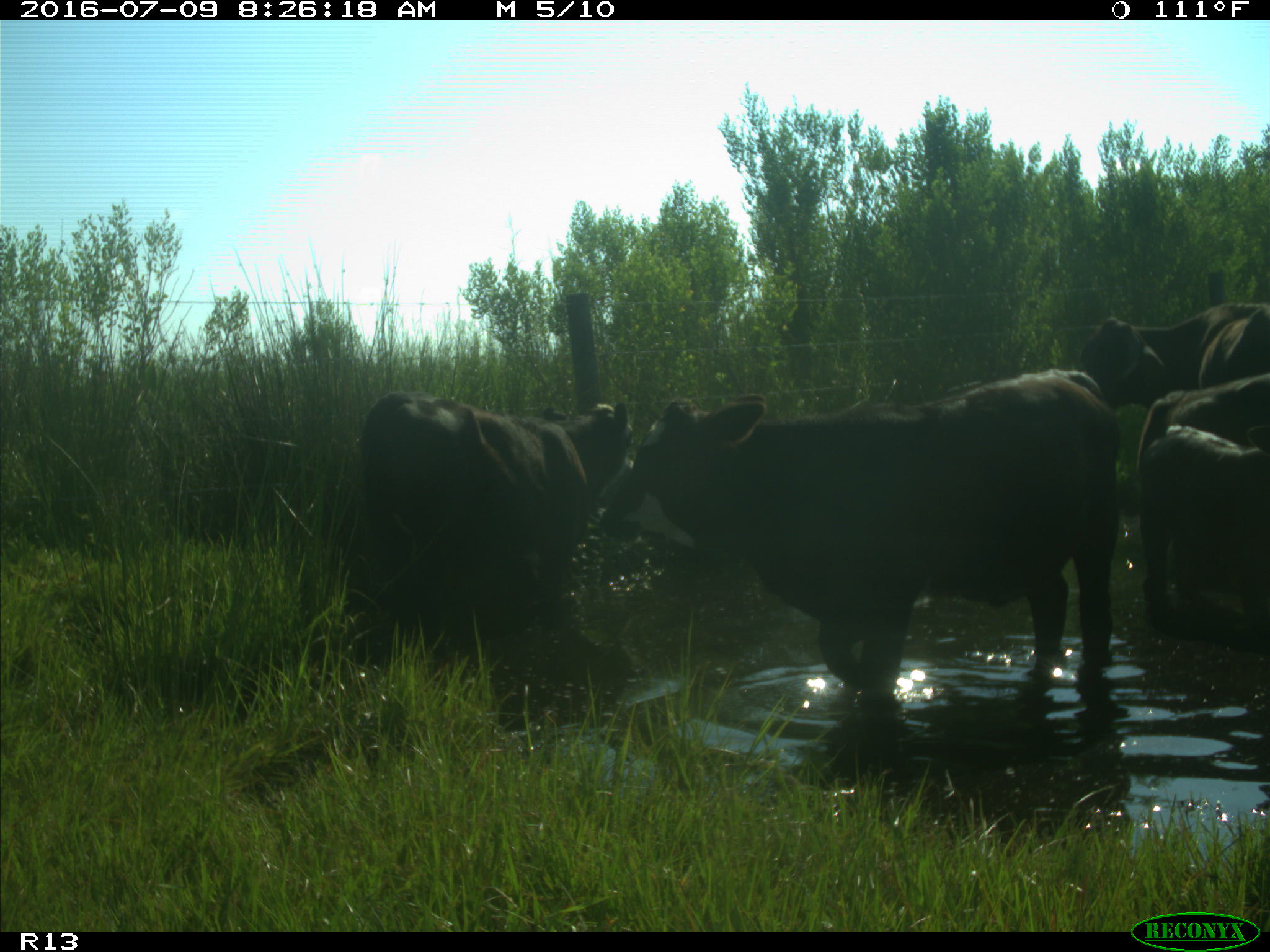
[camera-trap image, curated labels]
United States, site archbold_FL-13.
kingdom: Animalia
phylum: Chordata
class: Mammalia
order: Artiodactyla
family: Bovidae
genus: Bos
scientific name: Bos taurus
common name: domestic cow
Bos taurus (domestic cow).